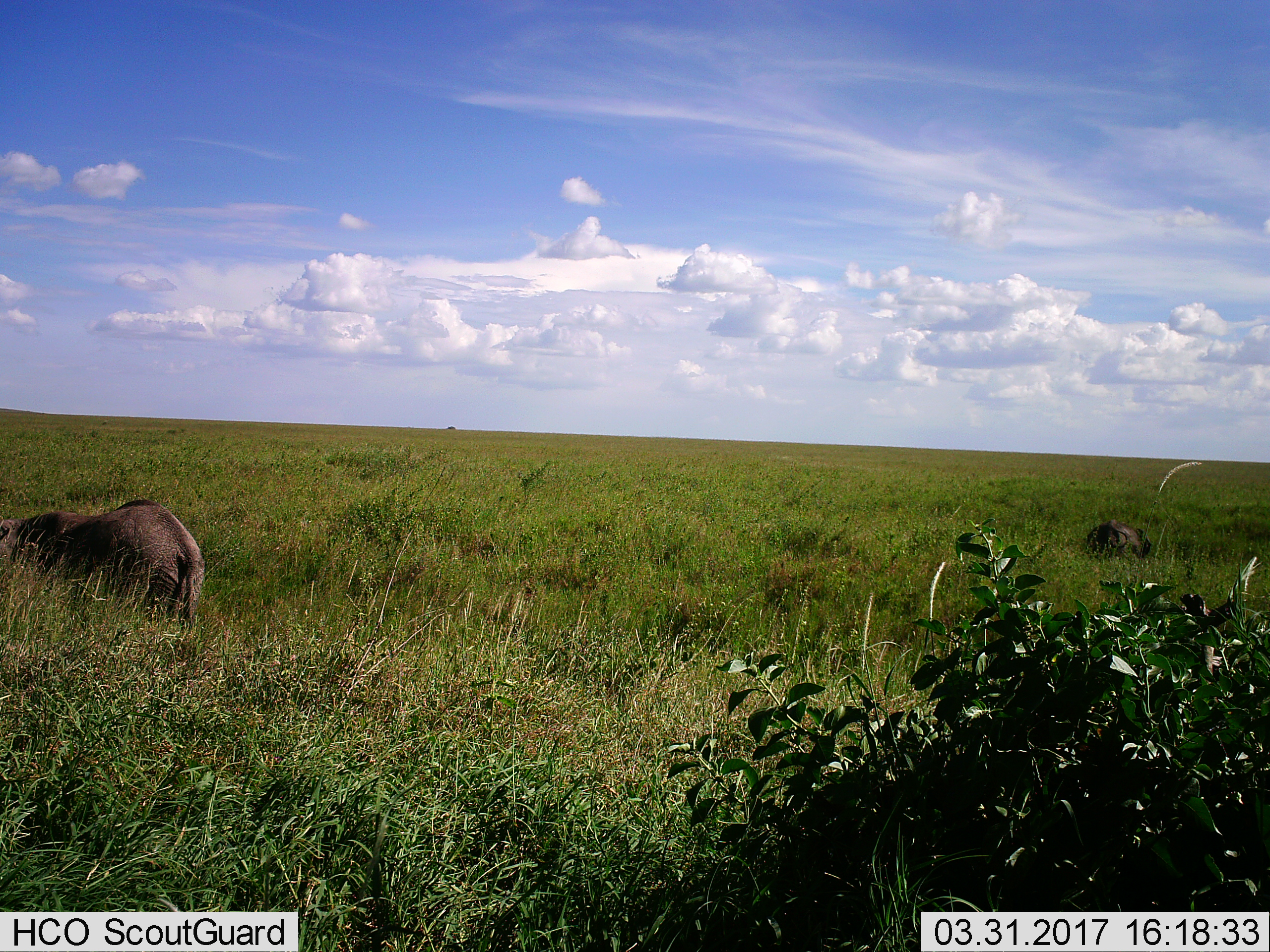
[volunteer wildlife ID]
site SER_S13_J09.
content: unidentified animal